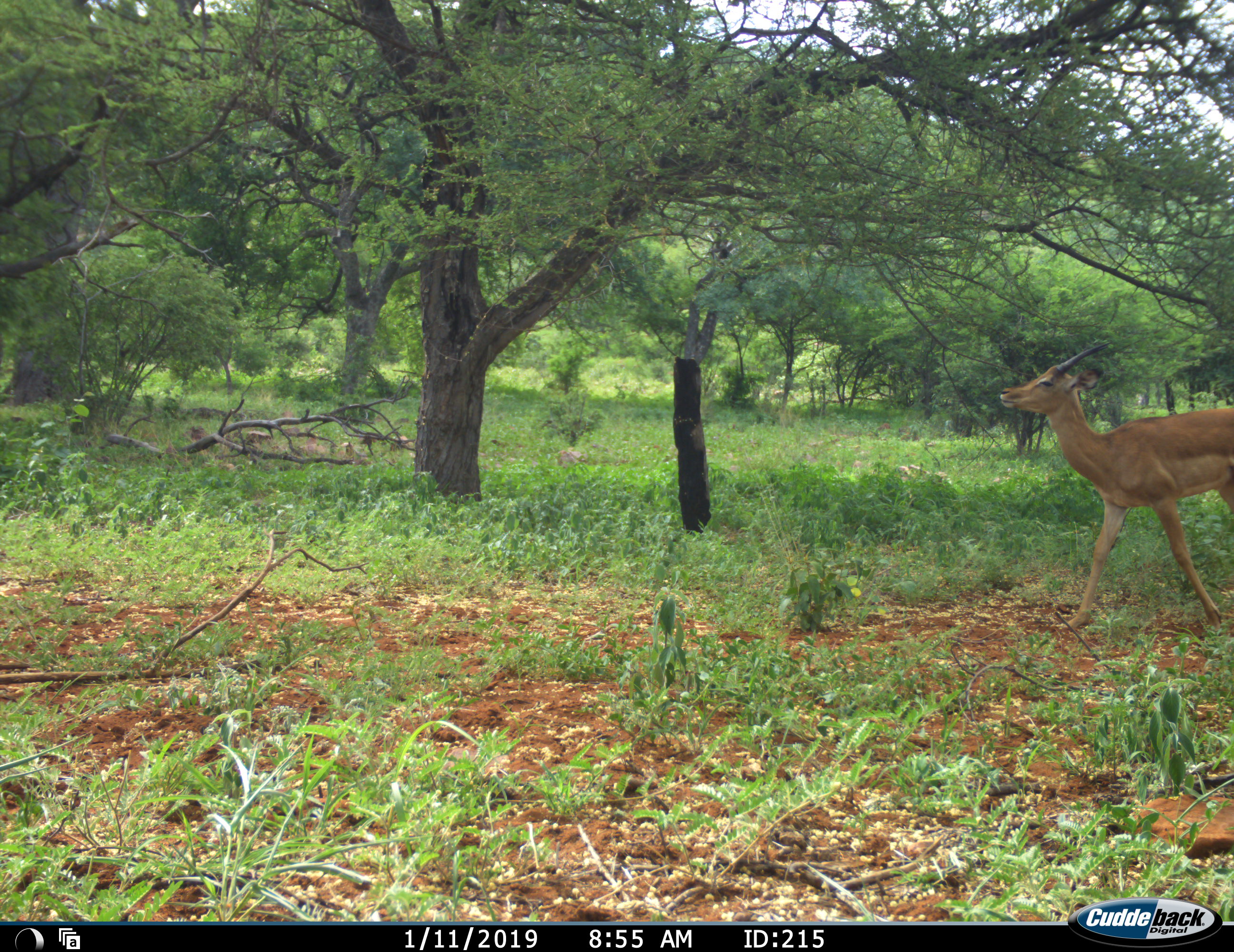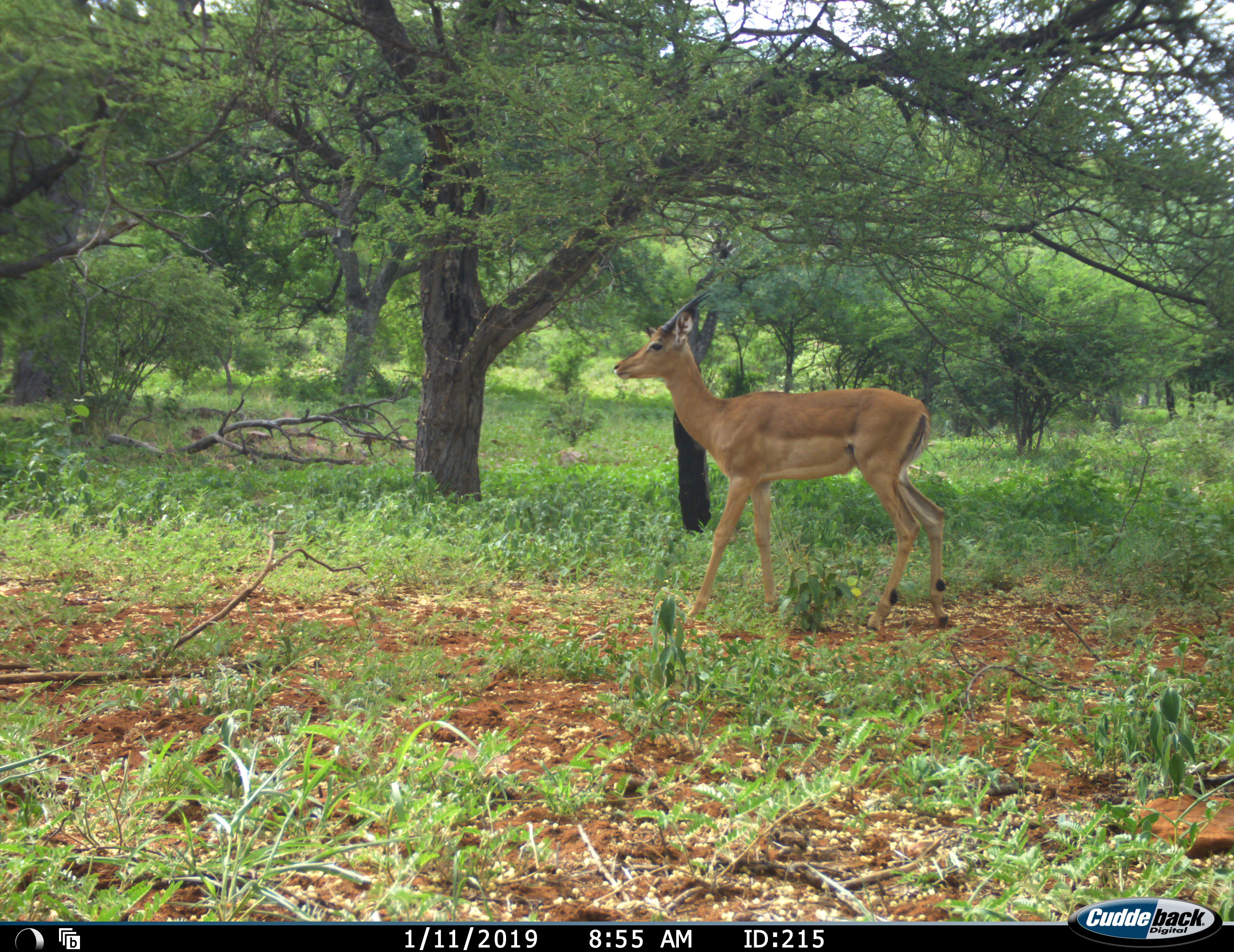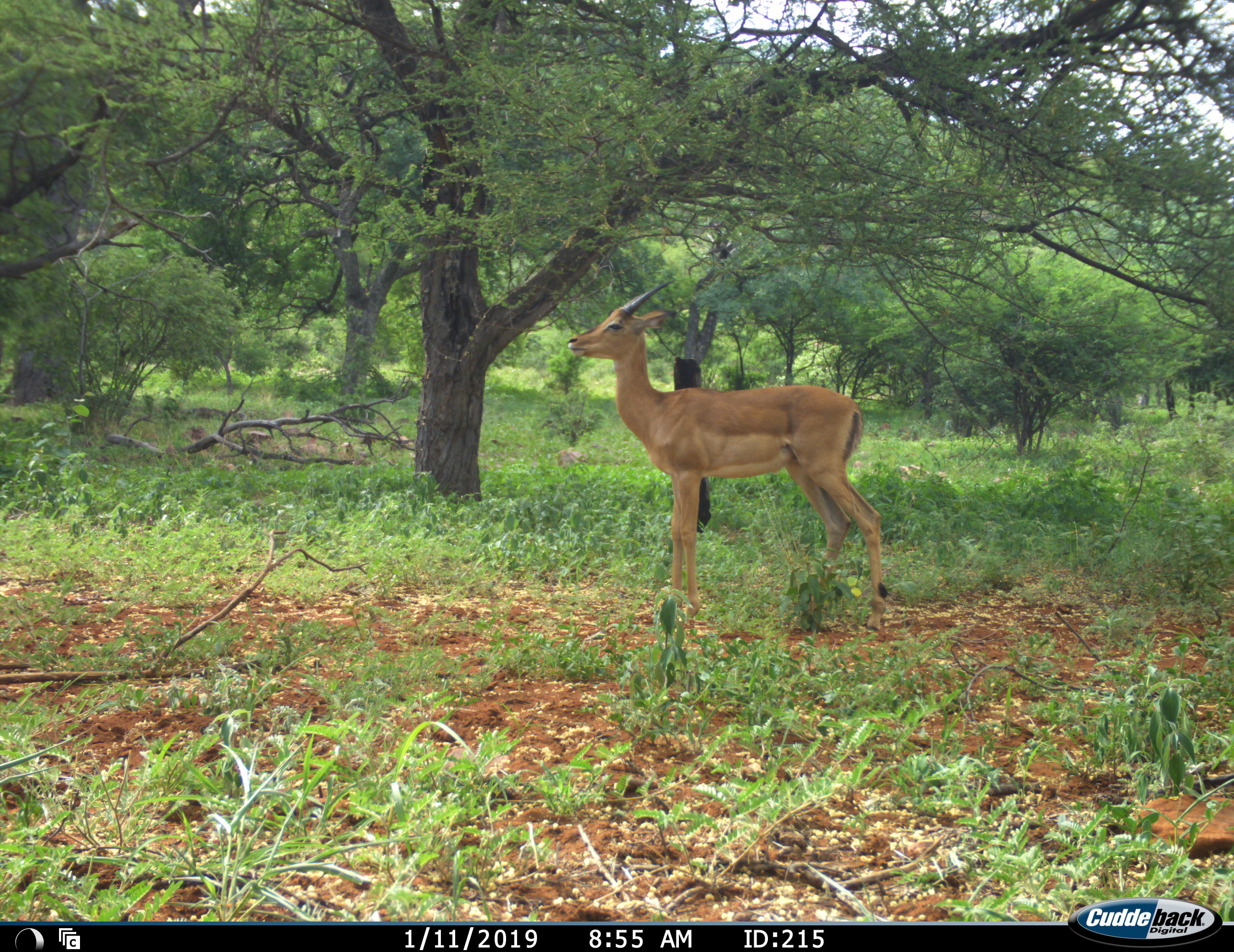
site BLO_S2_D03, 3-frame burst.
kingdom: Animalia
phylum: Chordata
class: Mammalia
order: Artiodactyla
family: Bovidae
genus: Aepyceros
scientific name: Aepyceros melampus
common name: impala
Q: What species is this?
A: Impala (Aepyceros melampus).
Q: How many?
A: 1.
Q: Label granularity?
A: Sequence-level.